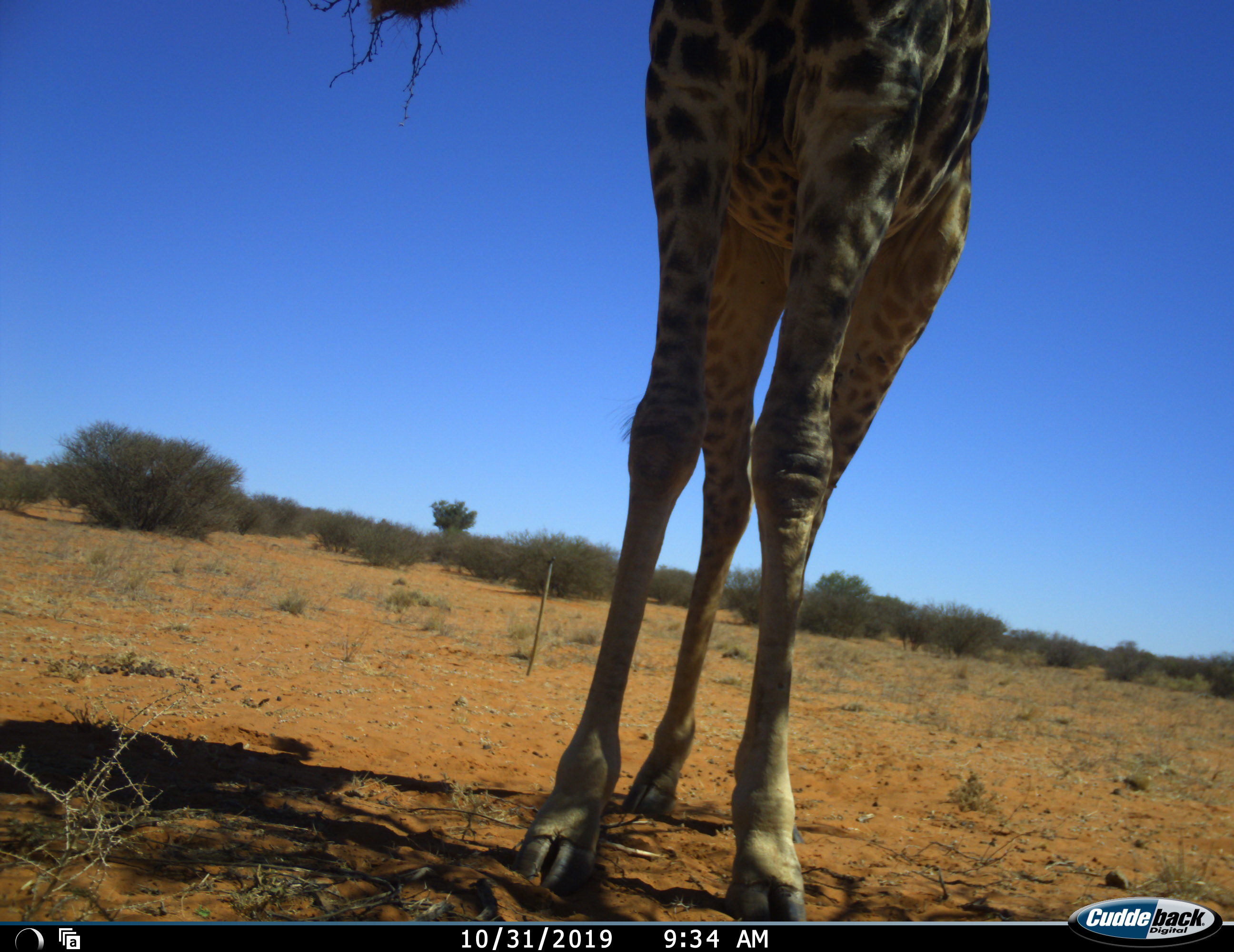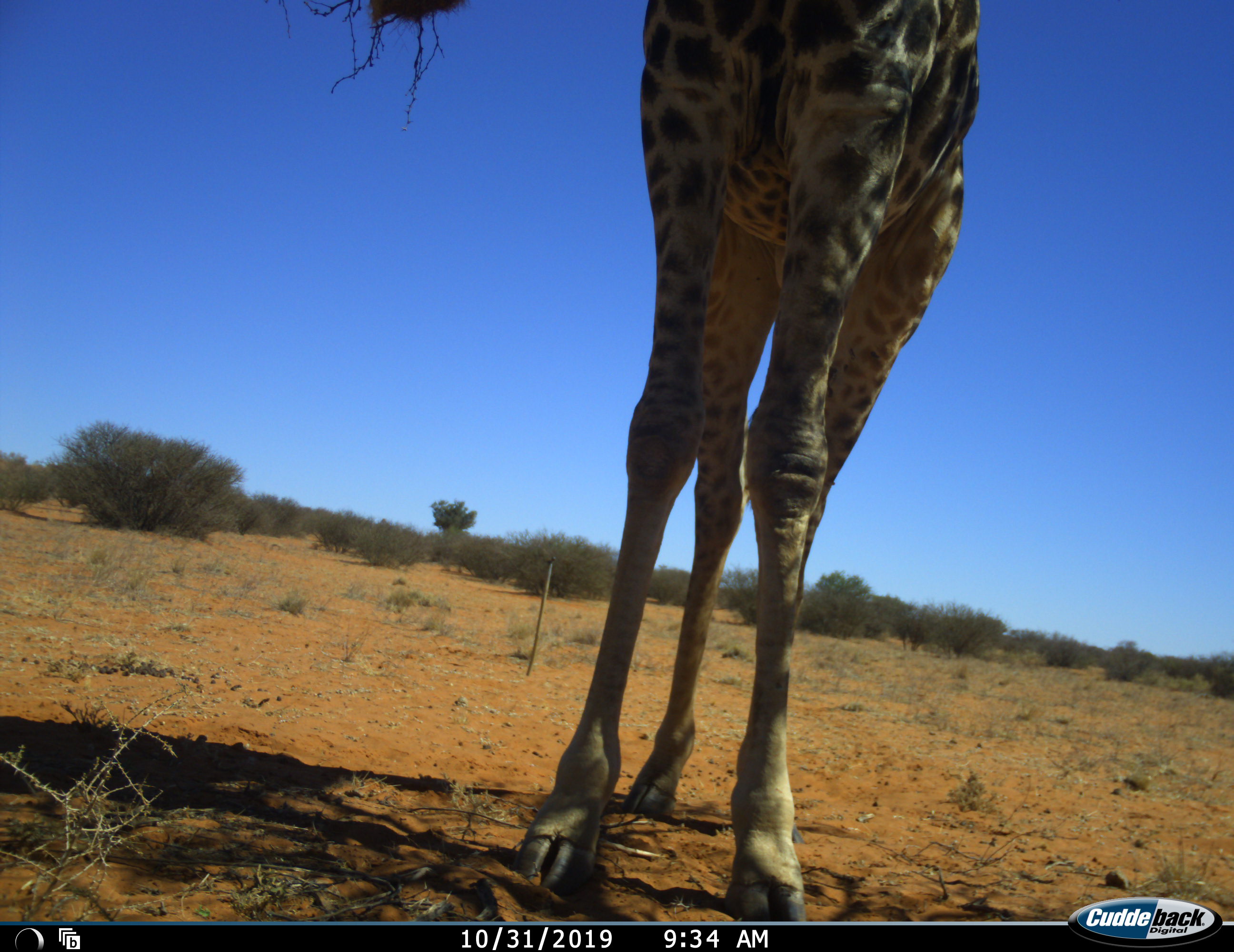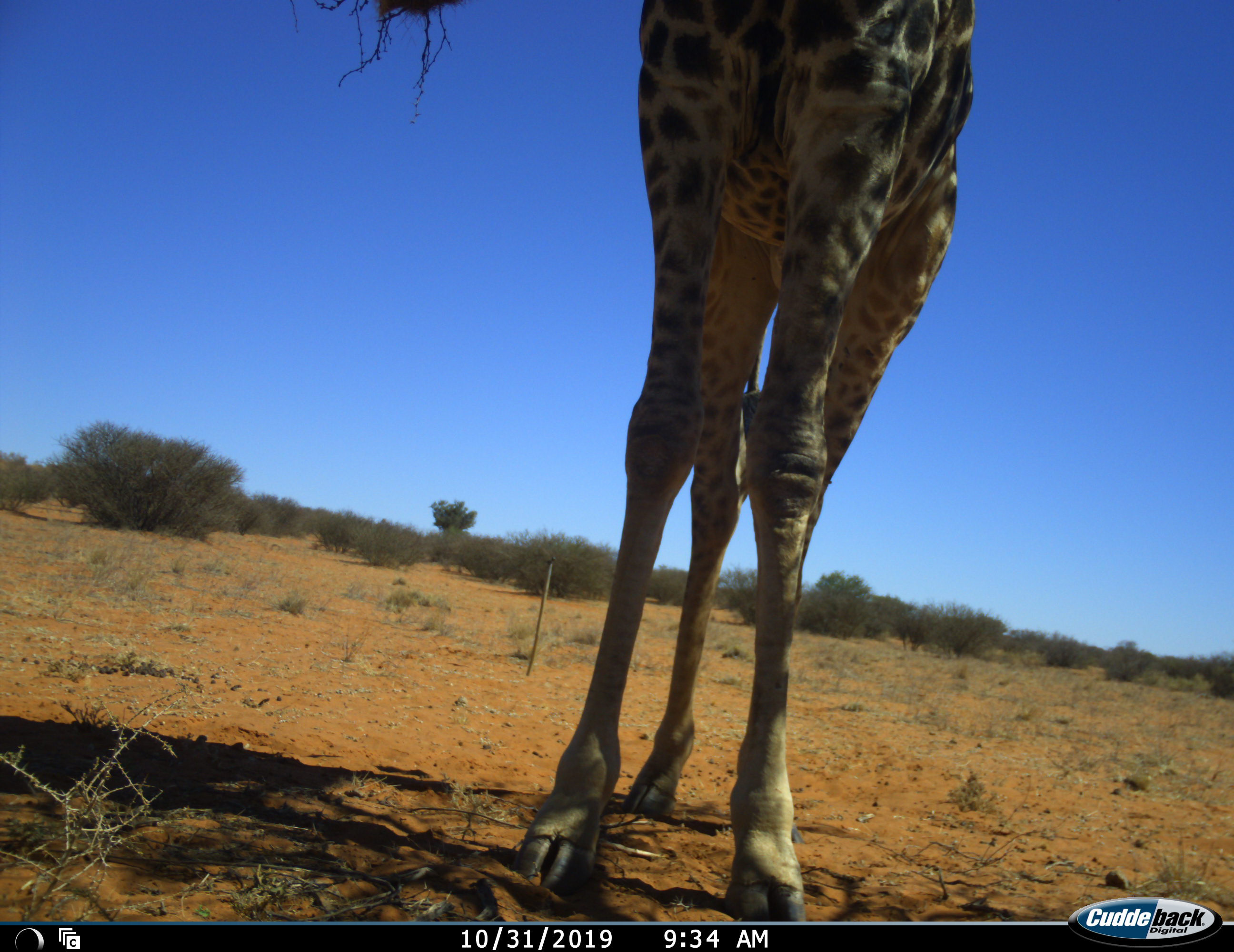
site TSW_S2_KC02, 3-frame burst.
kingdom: Animalia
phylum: Chordata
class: Mammalia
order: Artiodactyla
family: Giraffidae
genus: Giraffa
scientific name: Giraffa camelopardalis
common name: giraffe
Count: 1.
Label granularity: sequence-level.